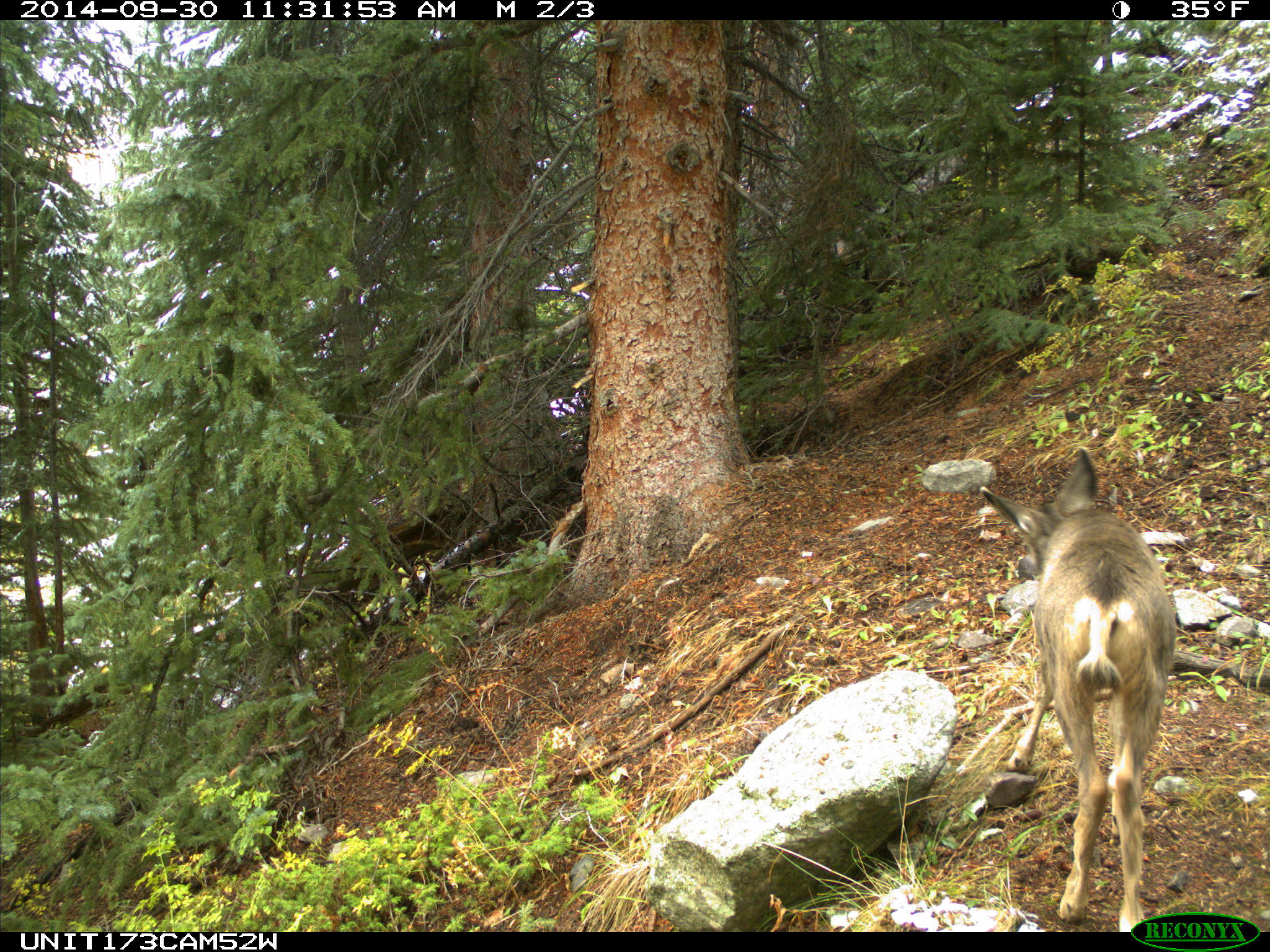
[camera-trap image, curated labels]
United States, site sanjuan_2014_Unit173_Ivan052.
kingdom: Animalia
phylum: Chordata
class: Mammalia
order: Artiodactyla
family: Cervidae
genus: Odocoileus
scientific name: Odocoileus hemionus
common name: mule deer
Odocoileus hemionus (mule deer).